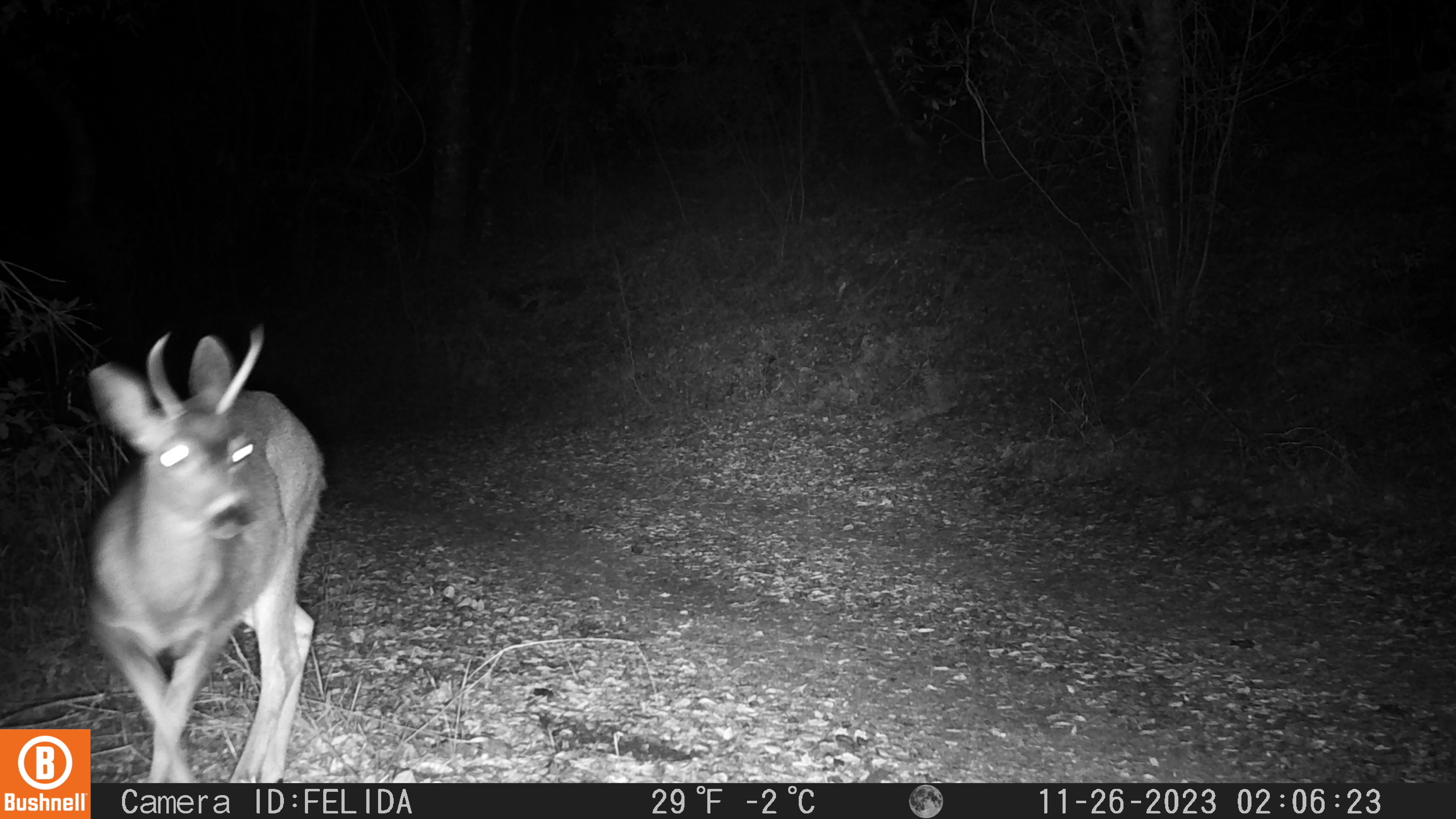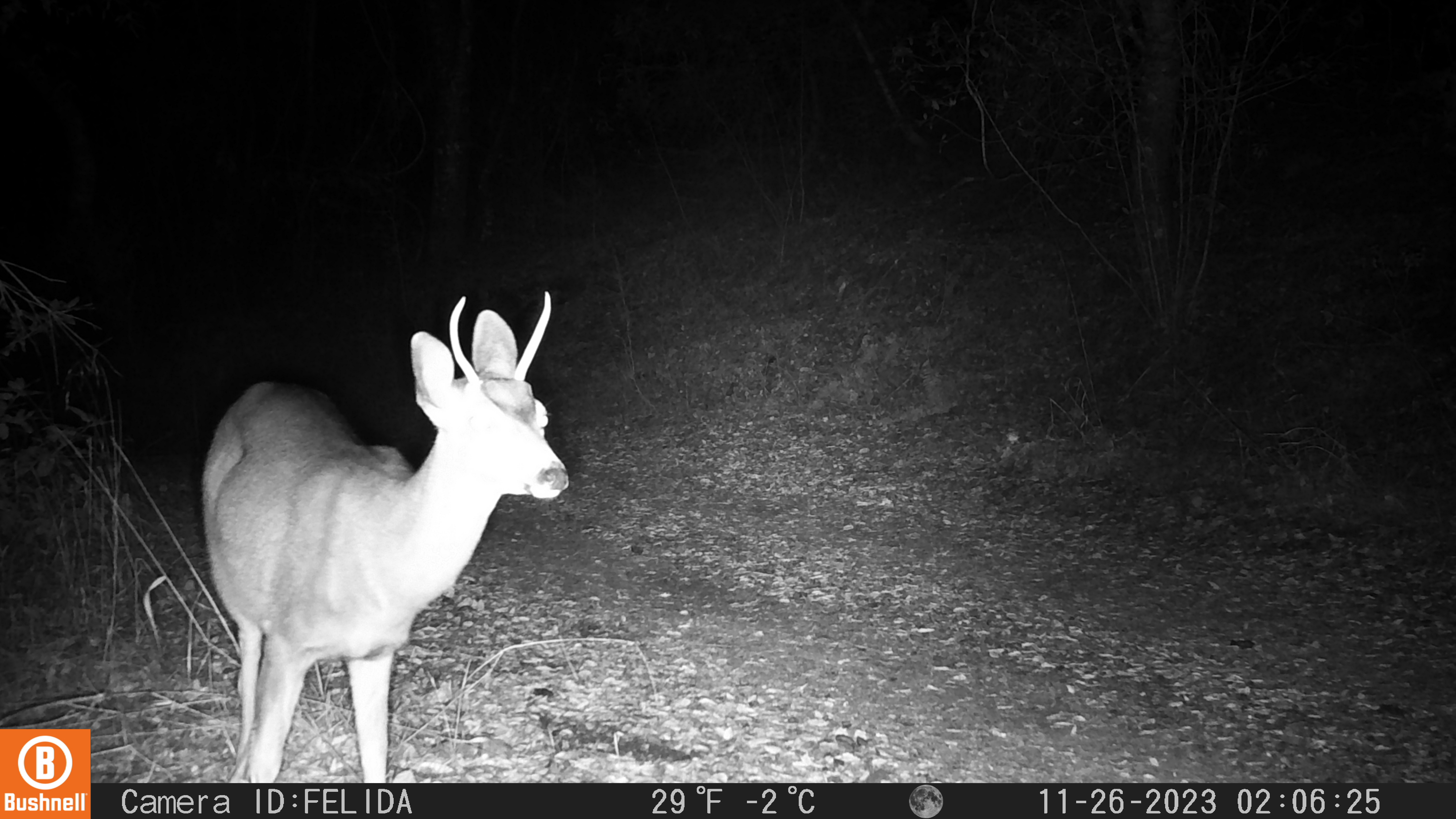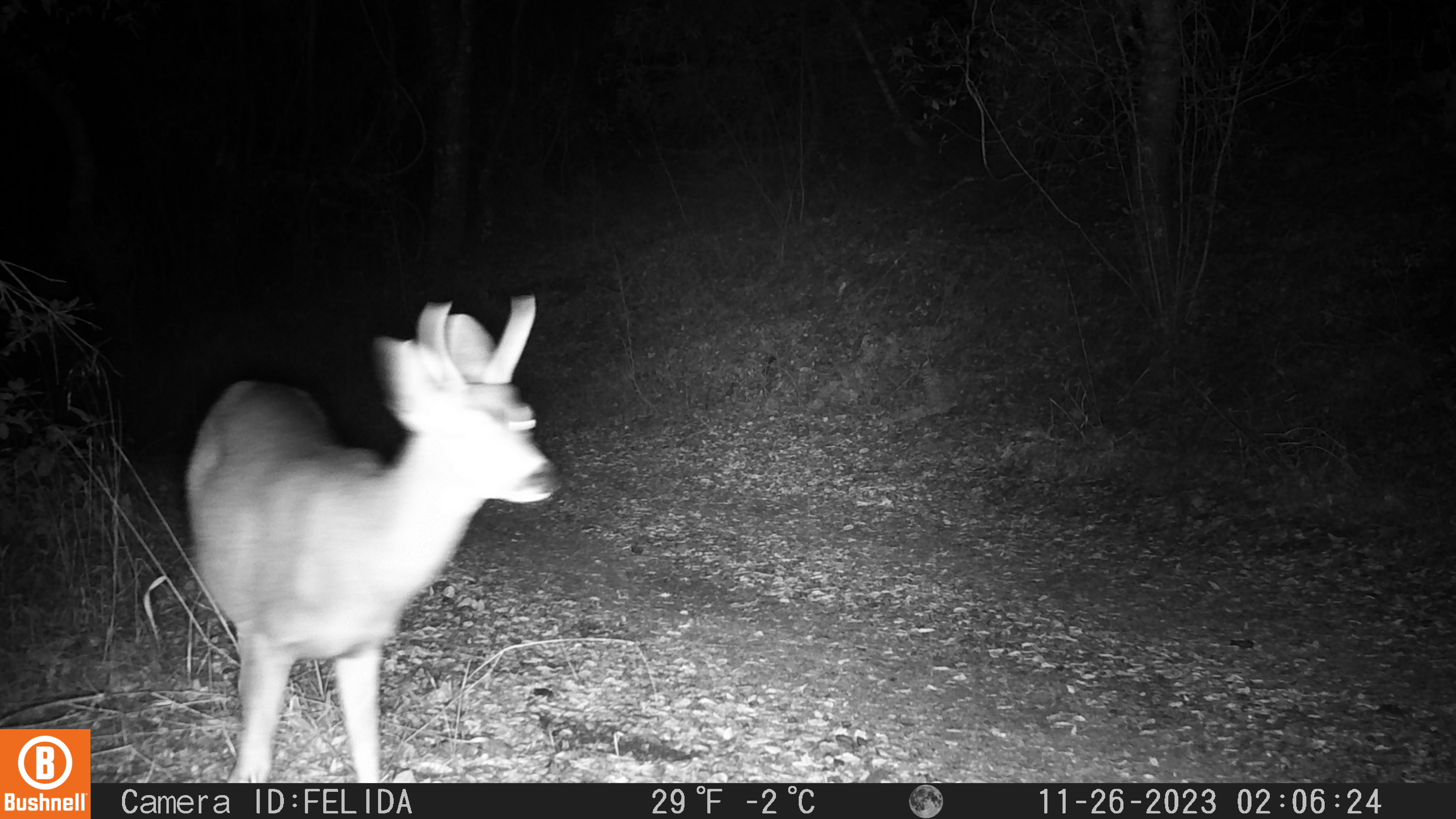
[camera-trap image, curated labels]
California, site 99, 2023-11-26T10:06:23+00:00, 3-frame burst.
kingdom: Animalia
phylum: Chordata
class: Mammalia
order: Artiodactyla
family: Cervidae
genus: Odocoileus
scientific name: Odocoileus hemionus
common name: mule deer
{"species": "mule deer (Odocoileus hemionus)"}